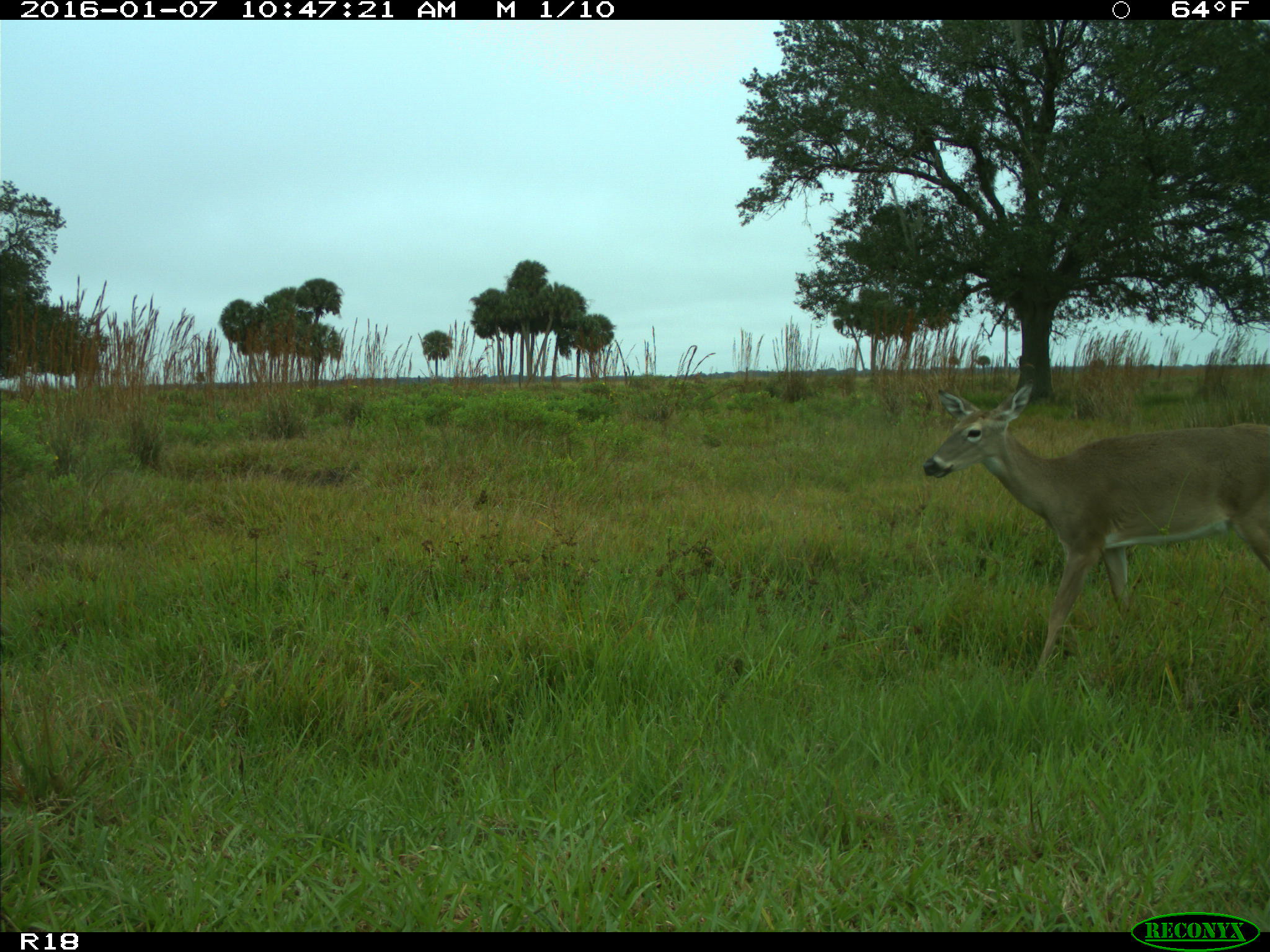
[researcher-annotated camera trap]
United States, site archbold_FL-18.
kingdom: Animalia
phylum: Chordata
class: Mammalia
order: Artiodactyla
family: Cervidae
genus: Odocoileus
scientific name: Odocoileus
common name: deer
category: unidentified deer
Unidentified deer (deer) (Odocoileus).